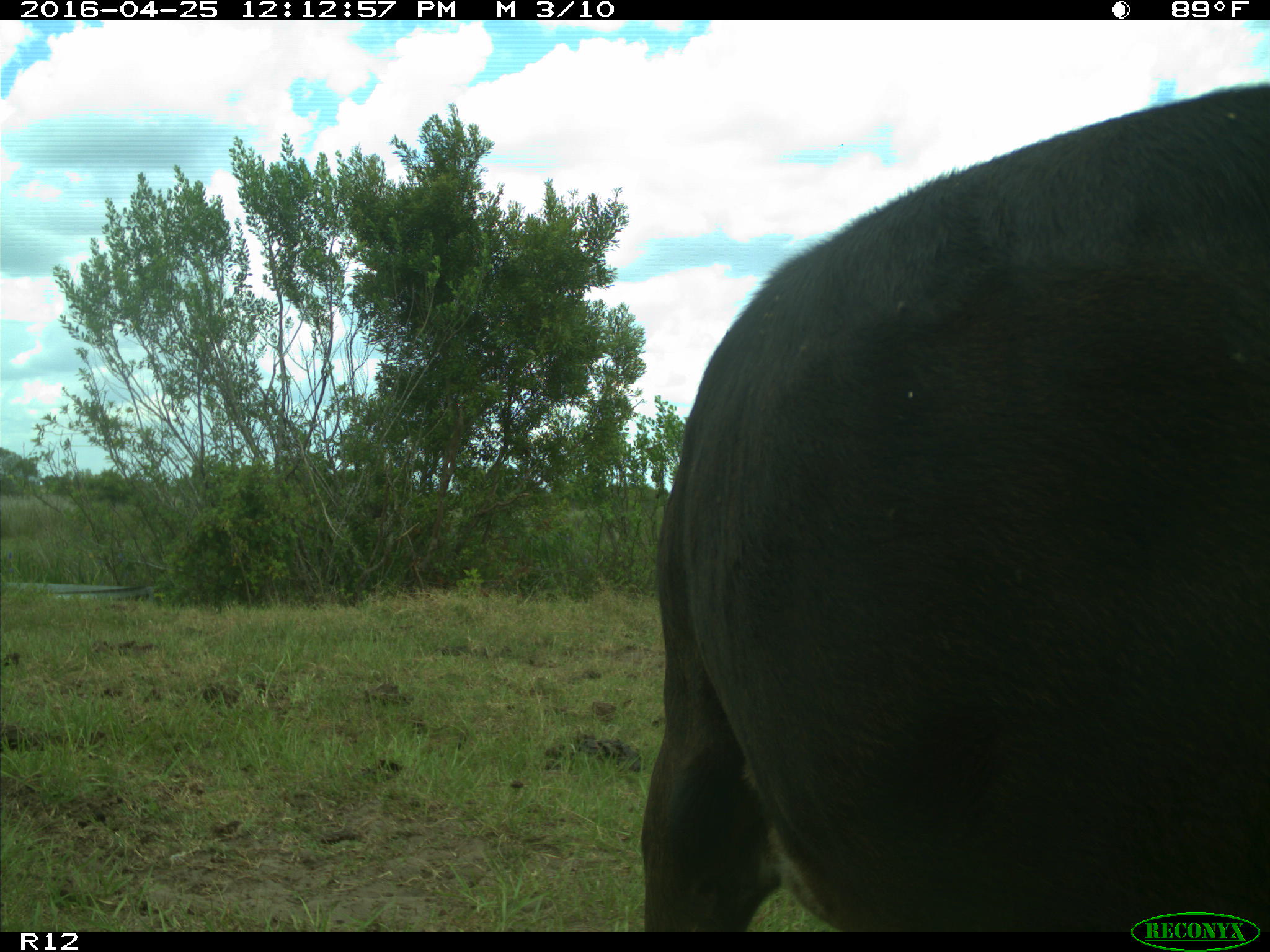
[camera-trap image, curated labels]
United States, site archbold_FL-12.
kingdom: Animalia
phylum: Chordata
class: Mammalia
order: Artiodactyla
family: Bovidae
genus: Bos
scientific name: Bos taurus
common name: domestic cow